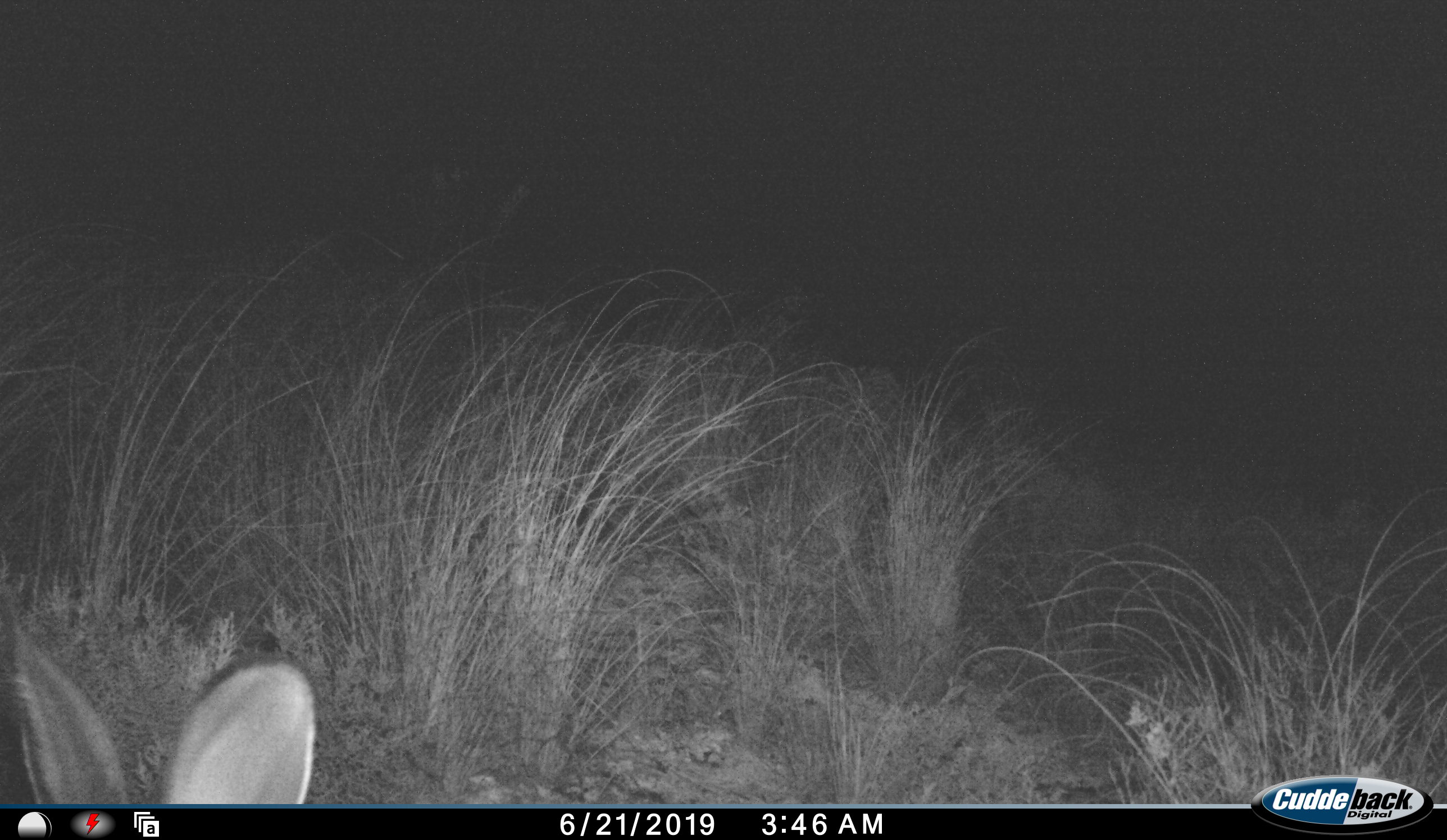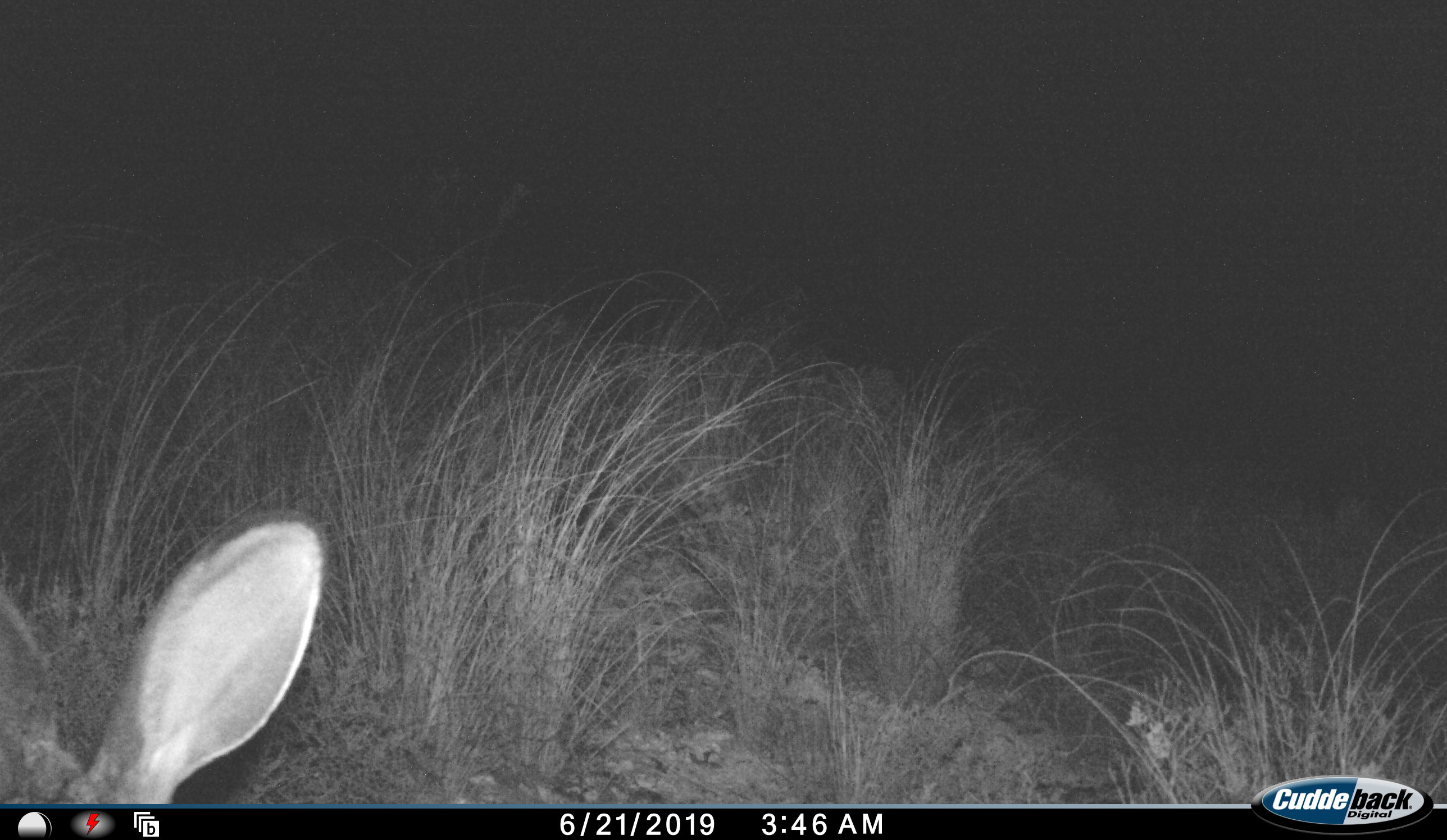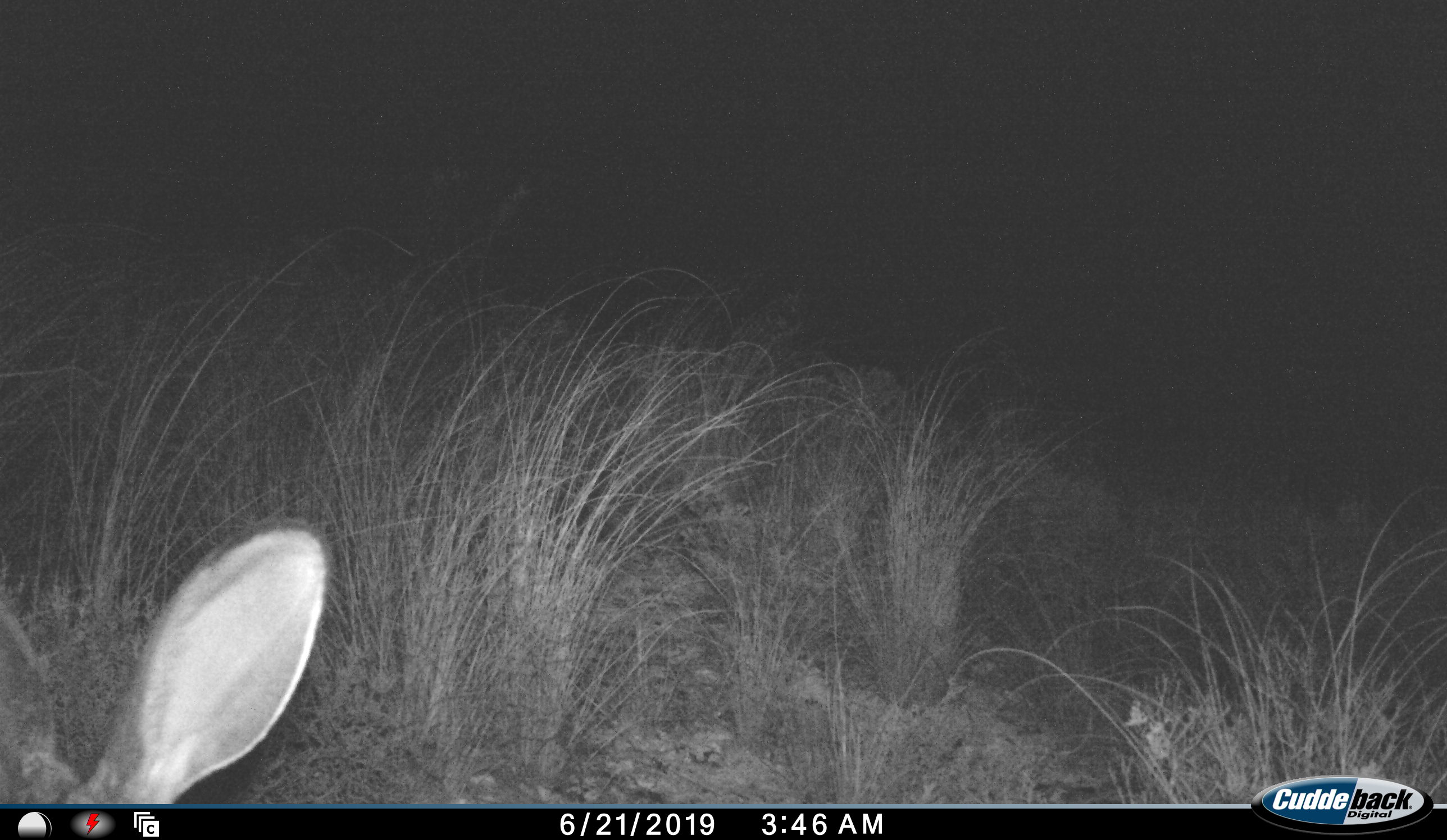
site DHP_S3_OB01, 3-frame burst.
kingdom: Animalia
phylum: Chordata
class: Mammalia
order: Artiodactyla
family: Bovidae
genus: Raphicerus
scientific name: Raphicerus campestris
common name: steenbok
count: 1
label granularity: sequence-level